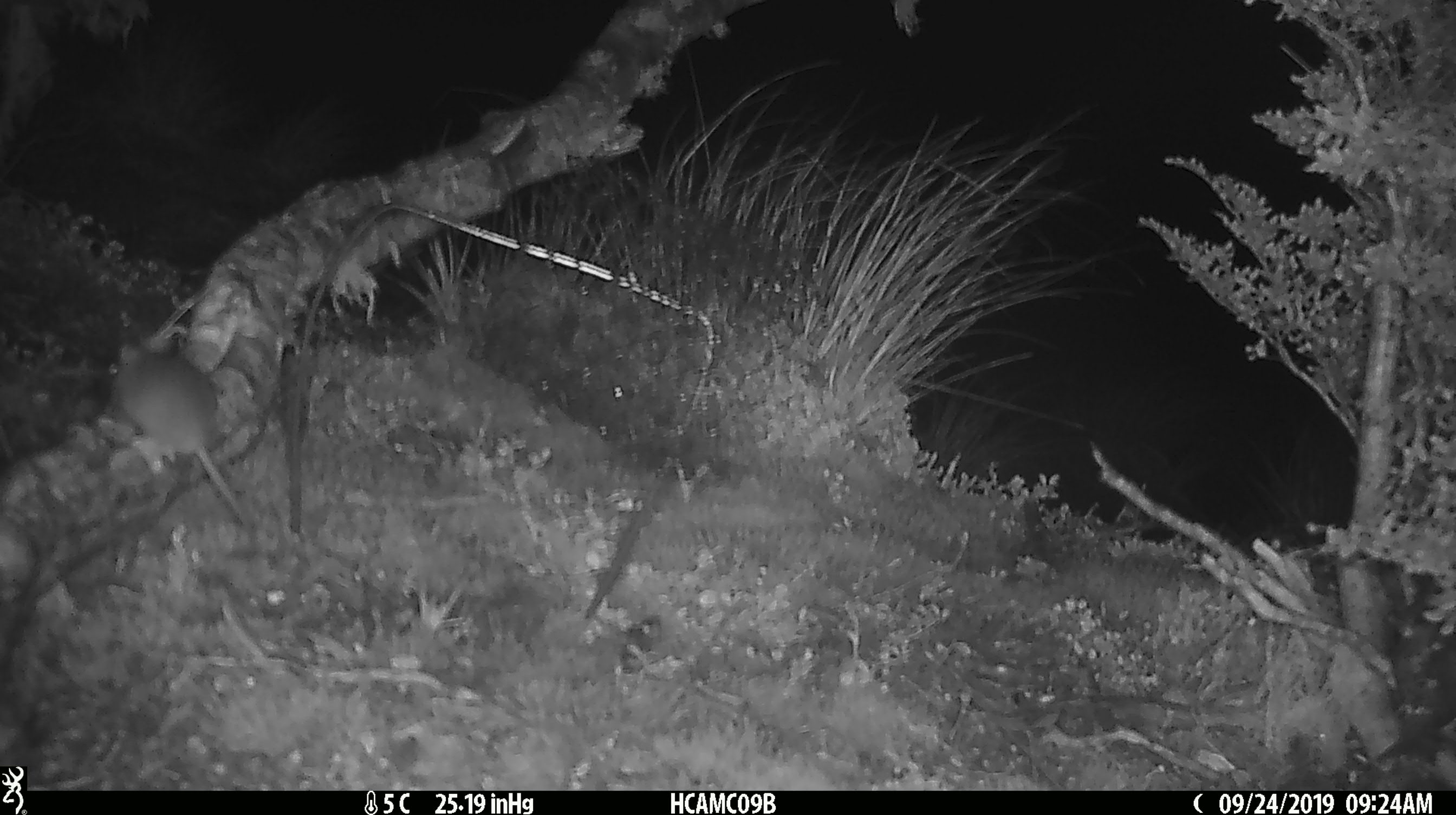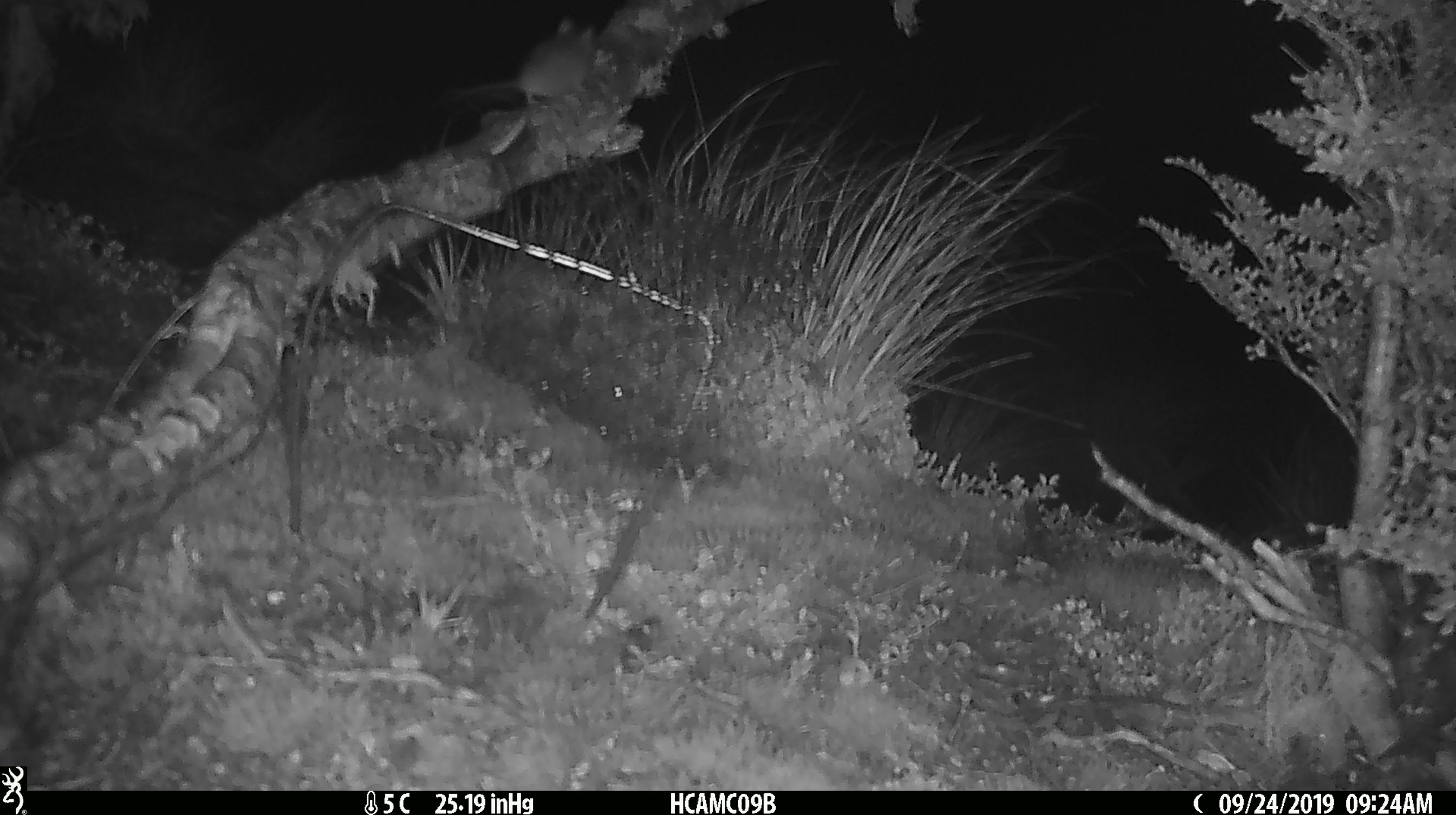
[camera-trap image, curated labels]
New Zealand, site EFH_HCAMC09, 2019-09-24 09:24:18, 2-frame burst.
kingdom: Animalia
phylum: Chordata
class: Mammalia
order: Rodentia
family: Muridae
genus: Mus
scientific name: Mus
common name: mouse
Mouse (Mus).